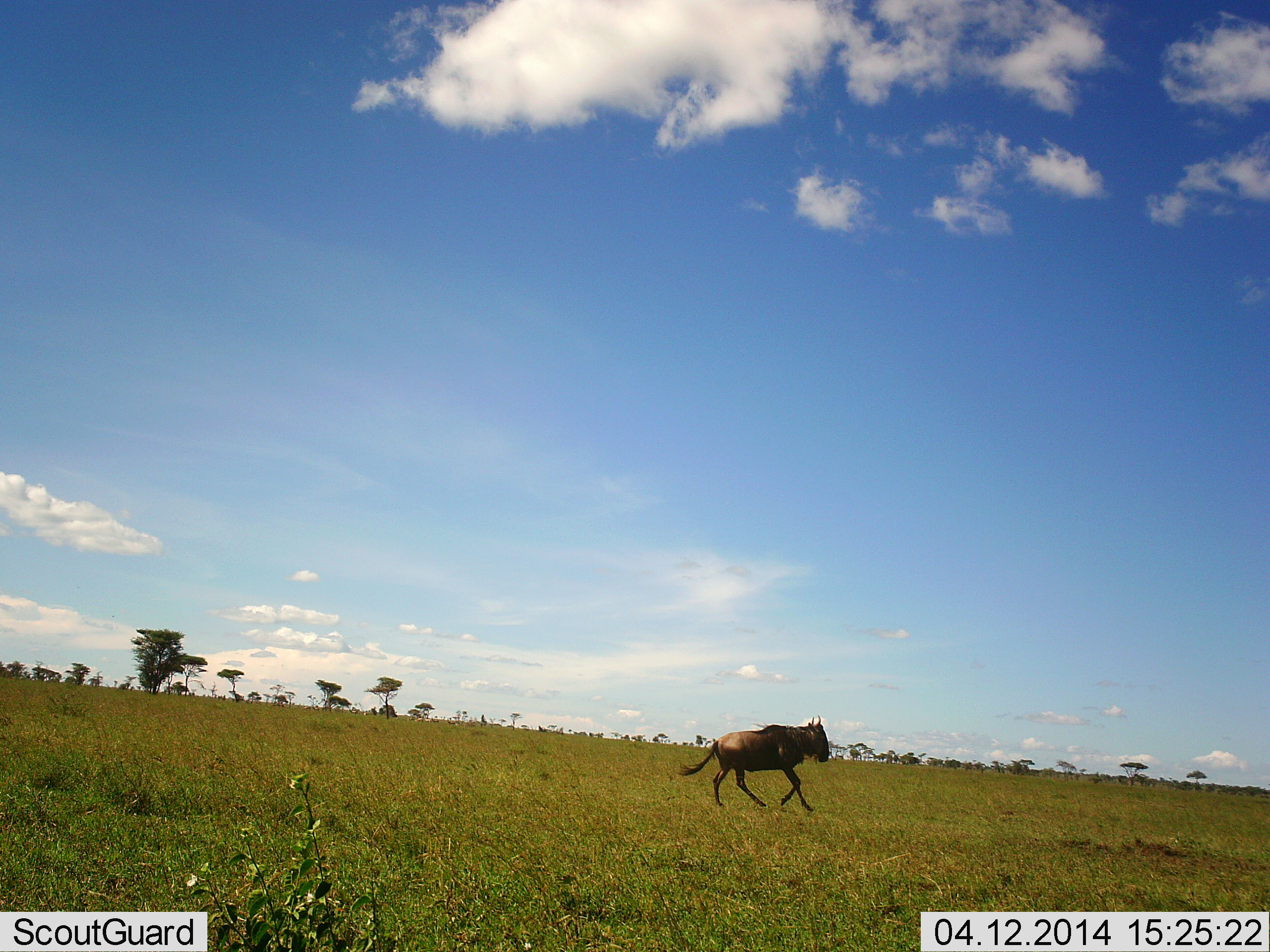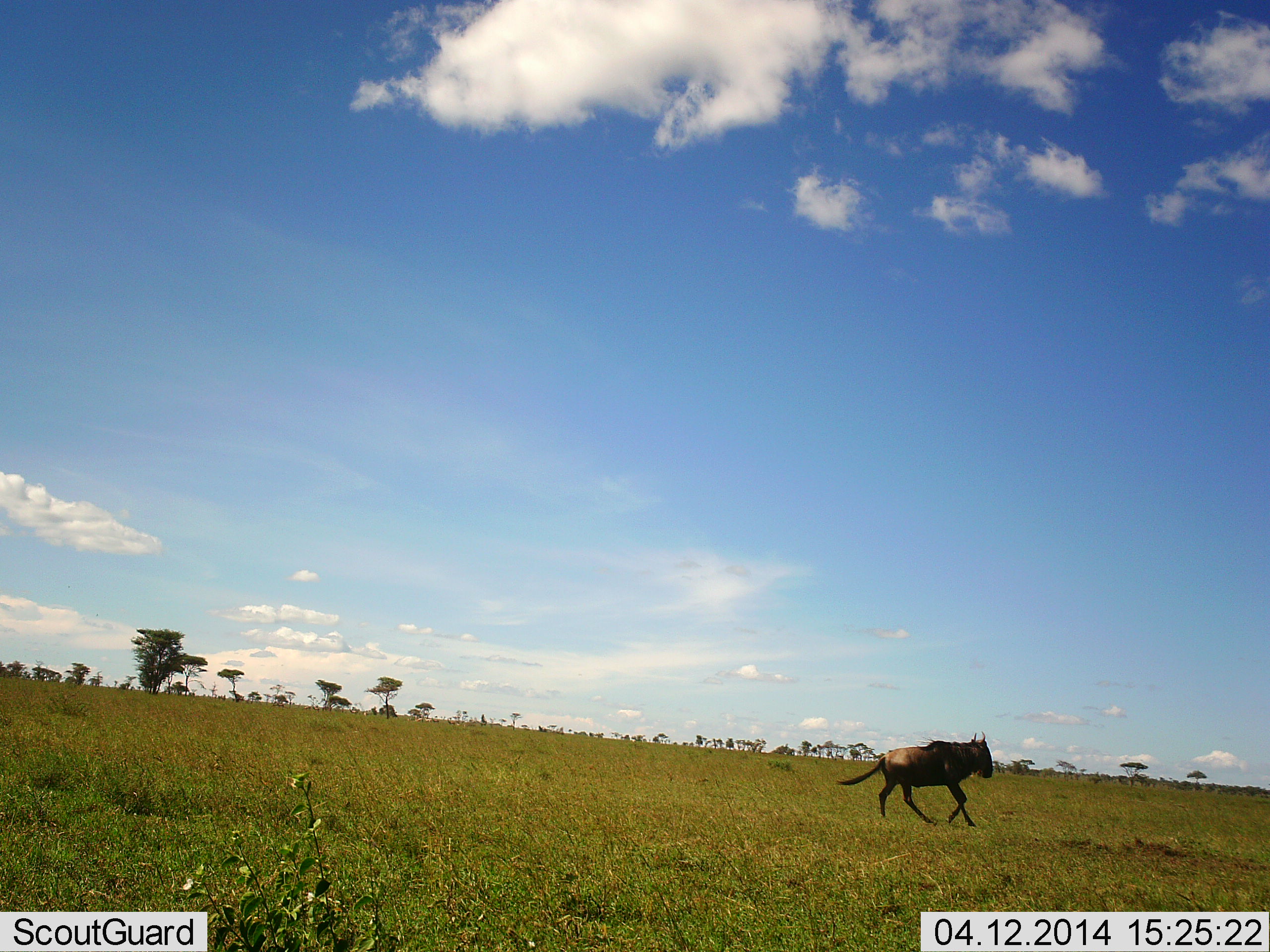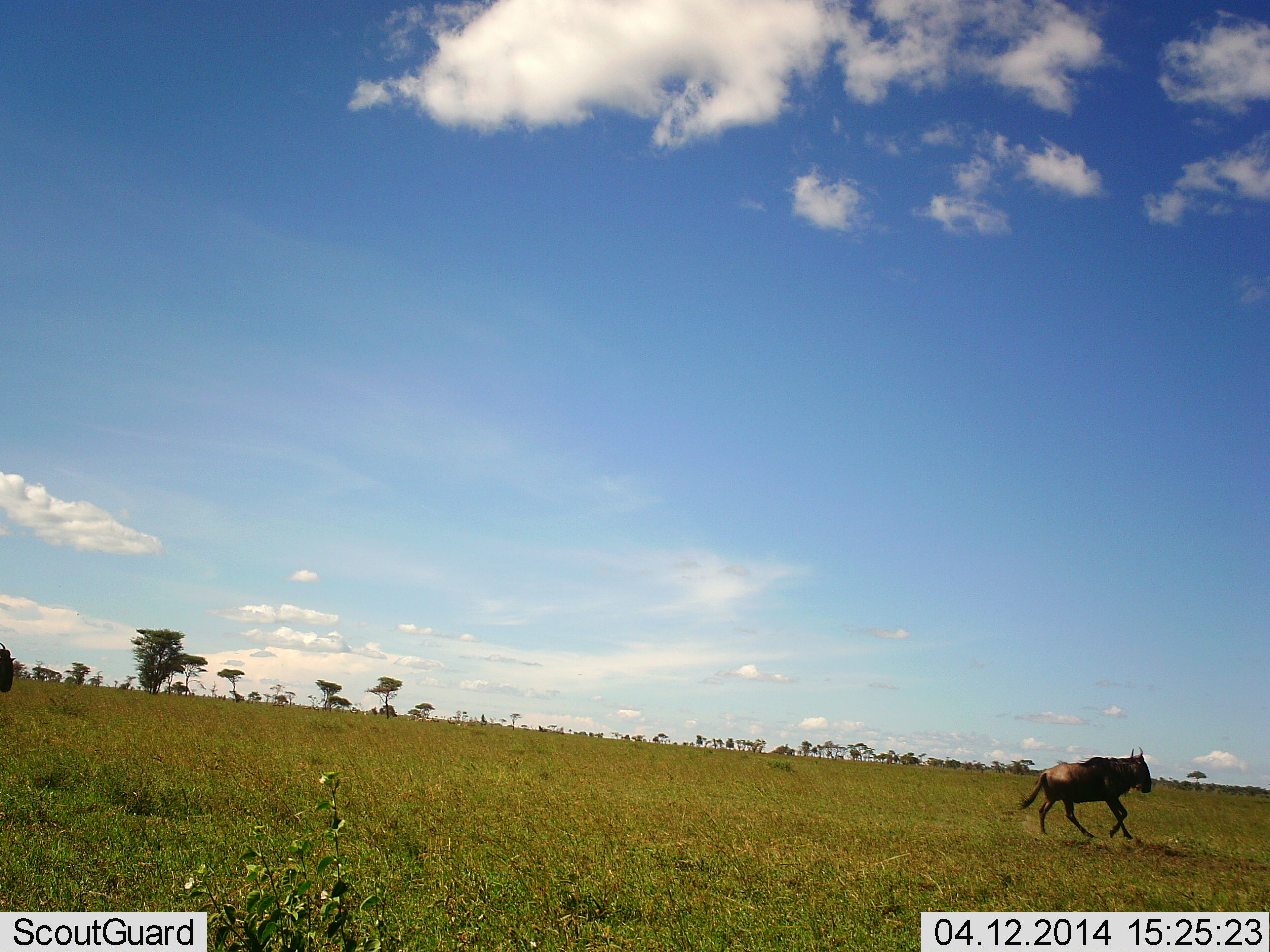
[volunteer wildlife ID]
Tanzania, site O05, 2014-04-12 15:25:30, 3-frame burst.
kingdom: Animalia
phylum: Chordata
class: Mammalia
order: Artiodactyla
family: Bovidae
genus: Connochaetes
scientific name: Connochaetes taurinus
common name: blue wildebeest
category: wildebeest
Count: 1.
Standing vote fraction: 0%.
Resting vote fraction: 0%.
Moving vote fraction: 100%.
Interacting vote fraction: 0%.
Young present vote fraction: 0%.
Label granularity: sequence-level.